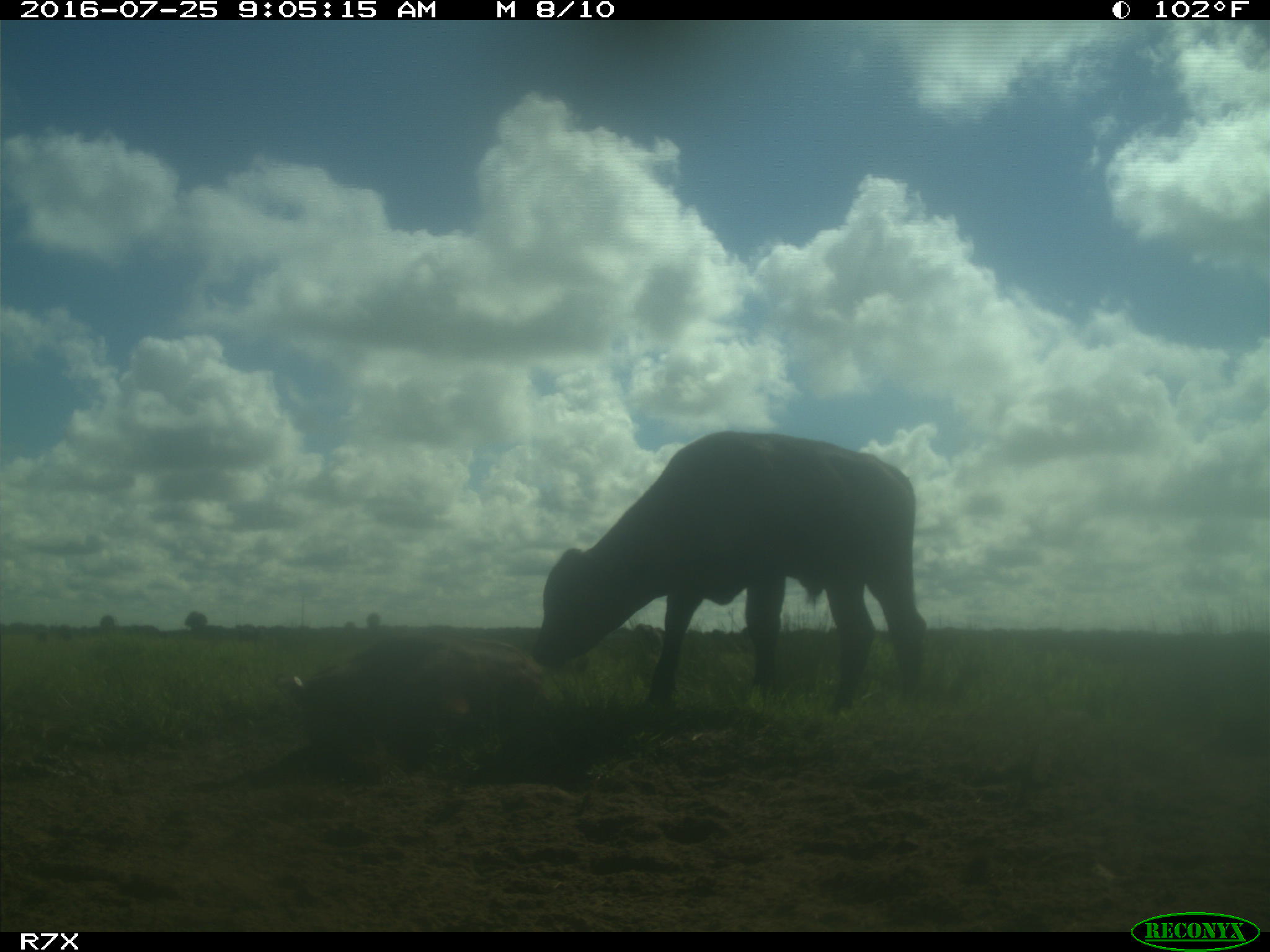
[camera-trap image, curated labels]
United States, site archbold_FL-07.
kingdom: Animalia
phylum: Chordata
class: Mammalia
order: Artiodactyla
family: Bovidae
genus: Bos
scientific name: Bos taurus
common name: domestic cow